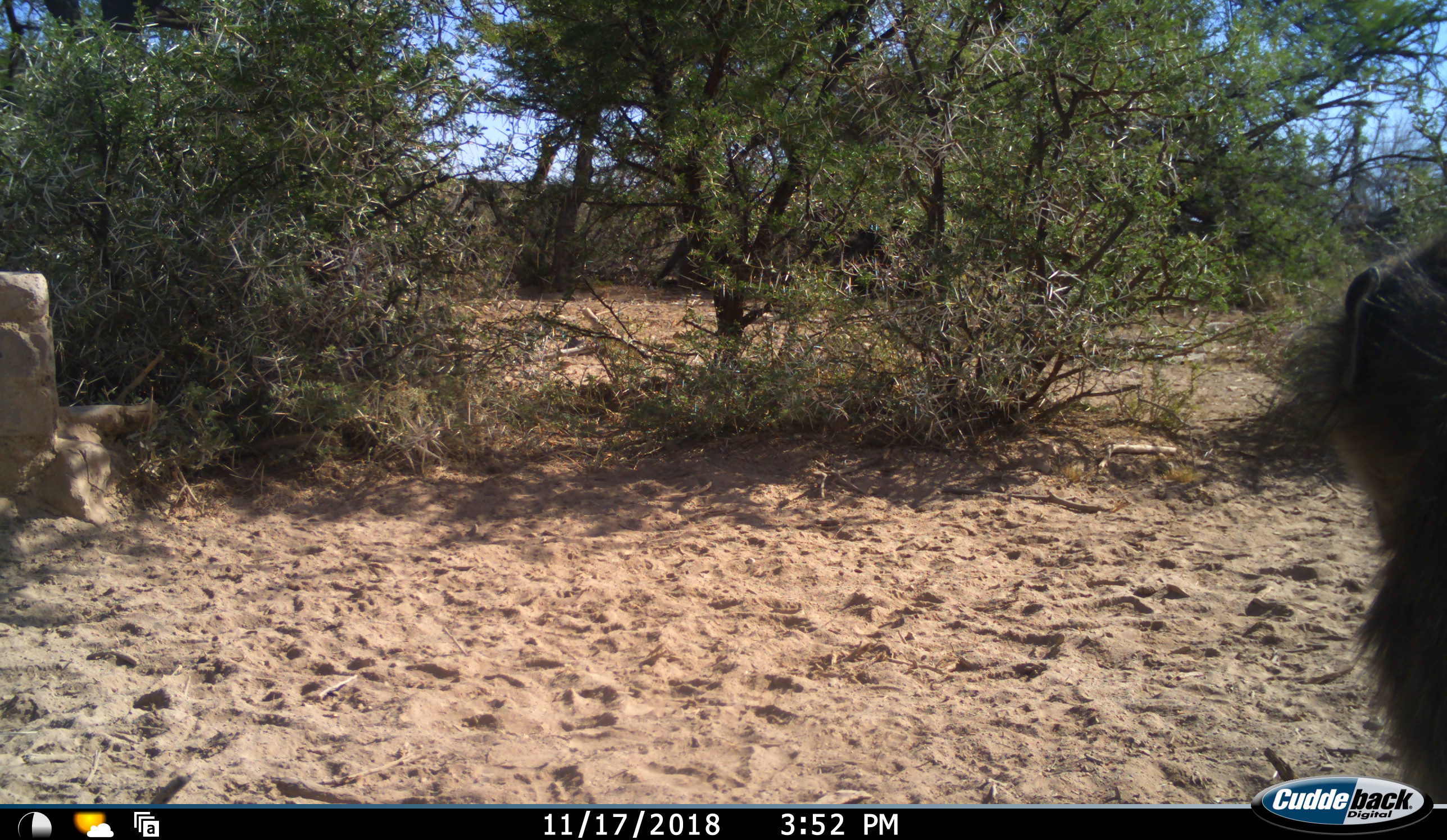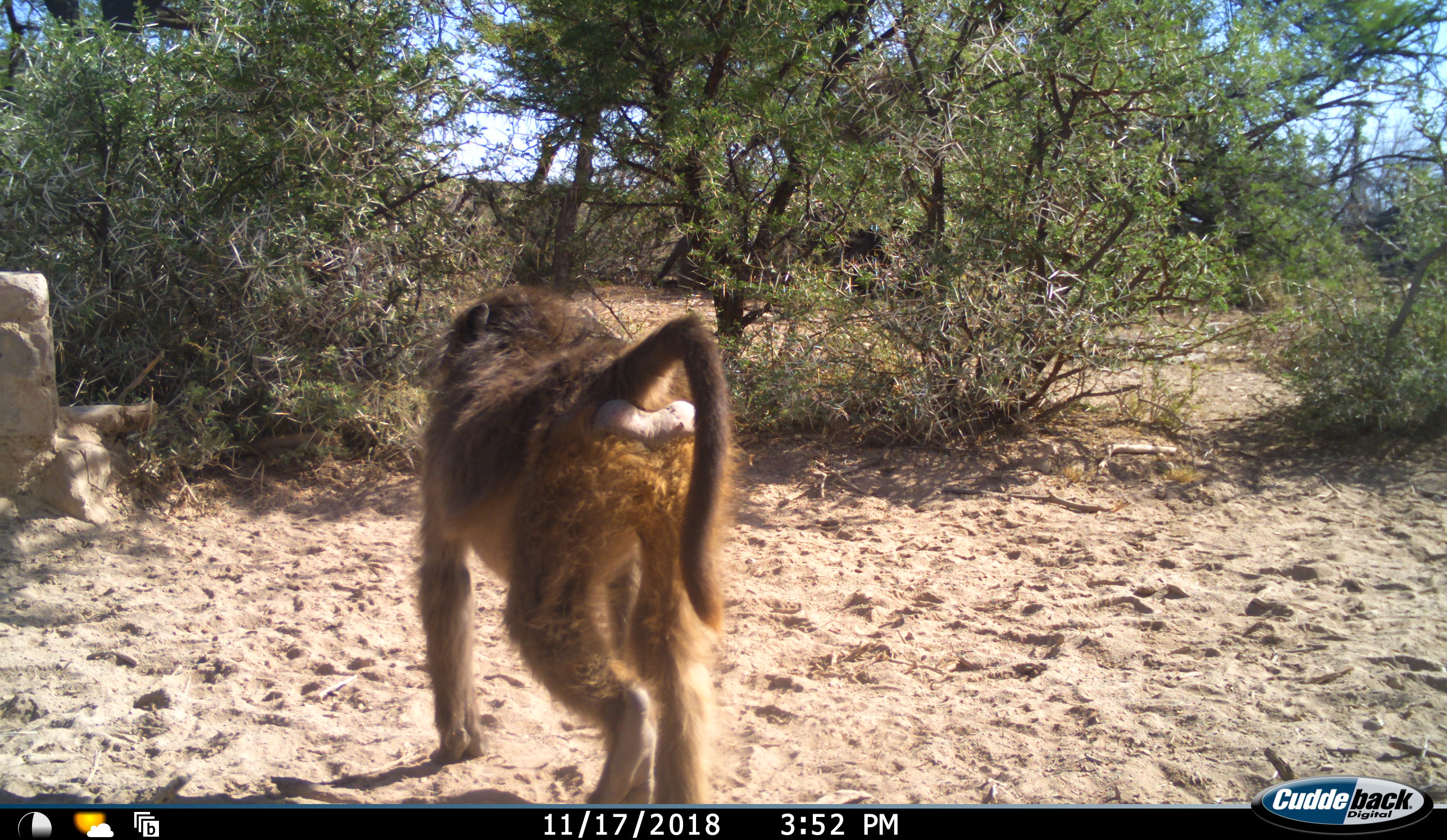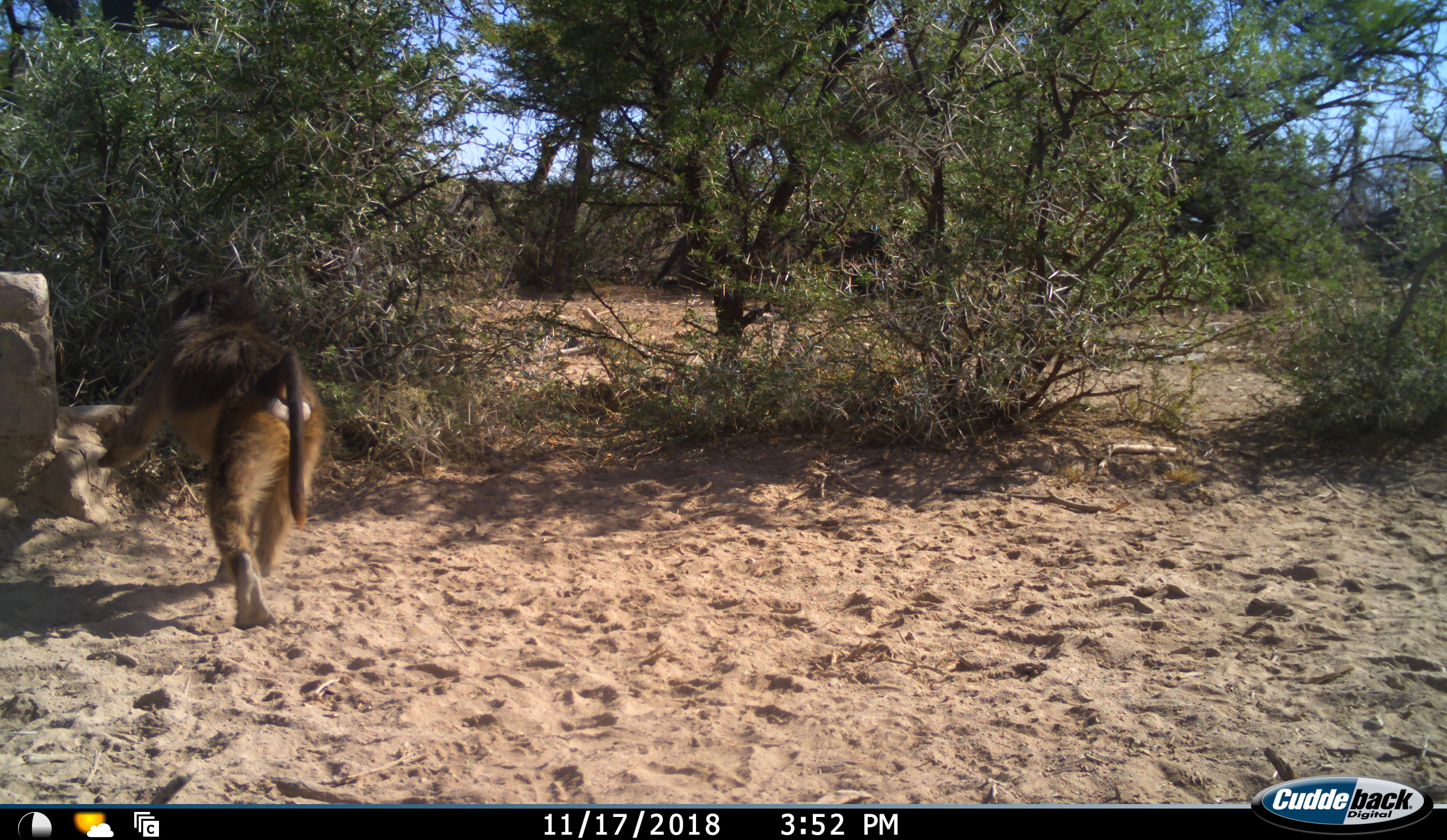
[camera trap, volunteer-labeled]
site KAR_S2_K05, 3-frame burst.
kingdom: Animalia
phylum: Chordata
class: Mammalia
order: Primates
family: Cercopithecidae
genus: Papio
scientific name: Papio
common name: baboon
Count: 1.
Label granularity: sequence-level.